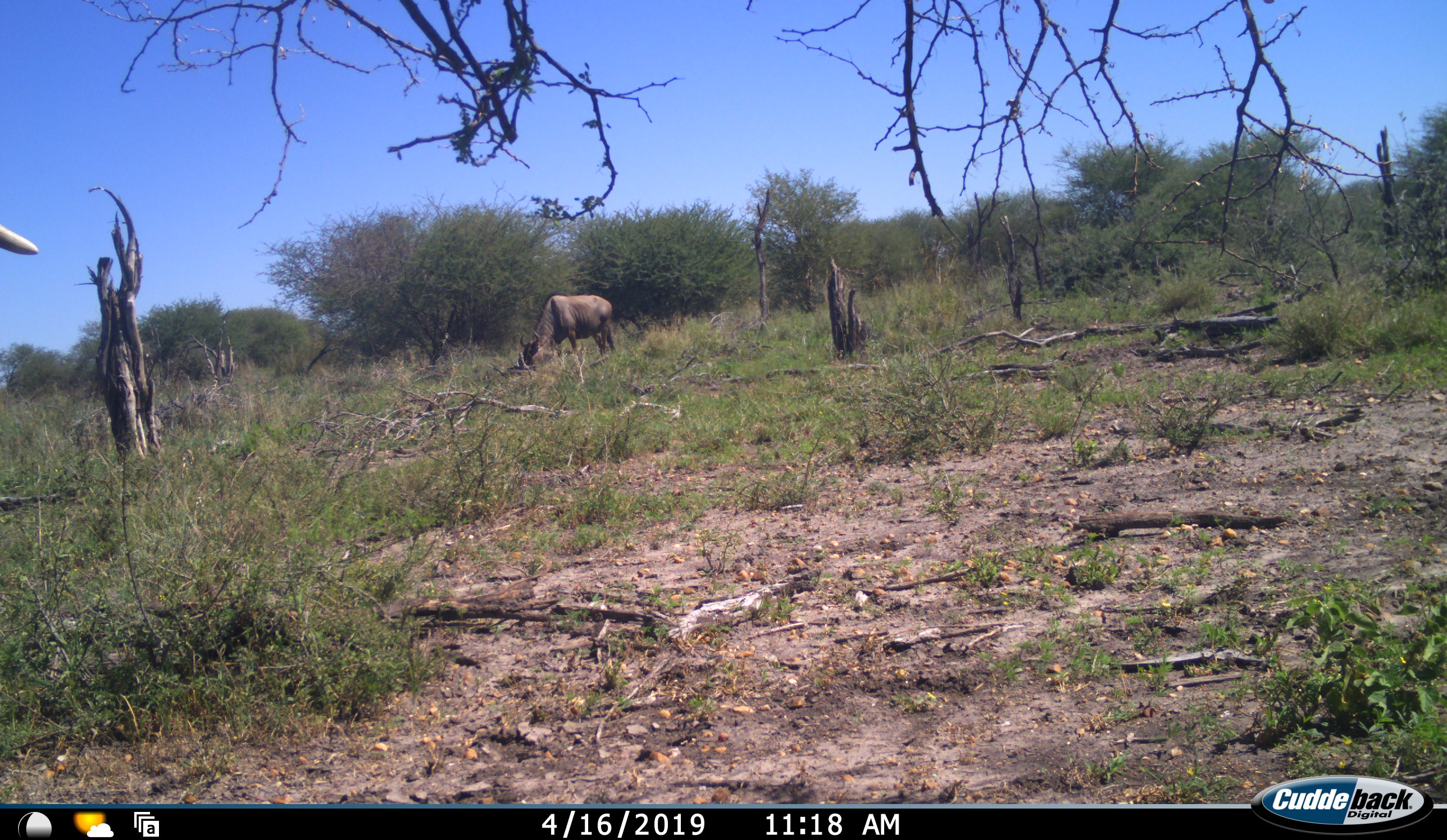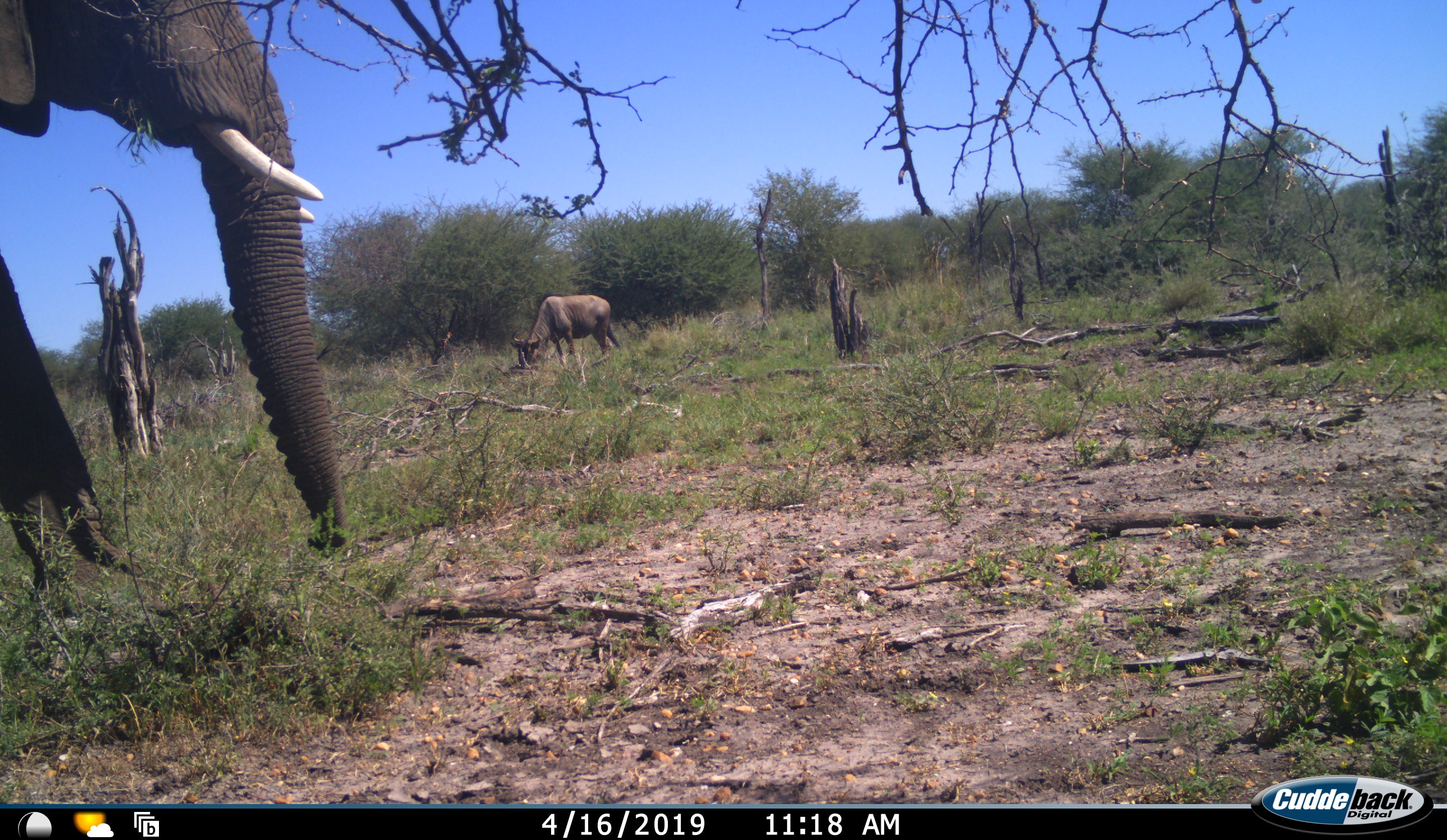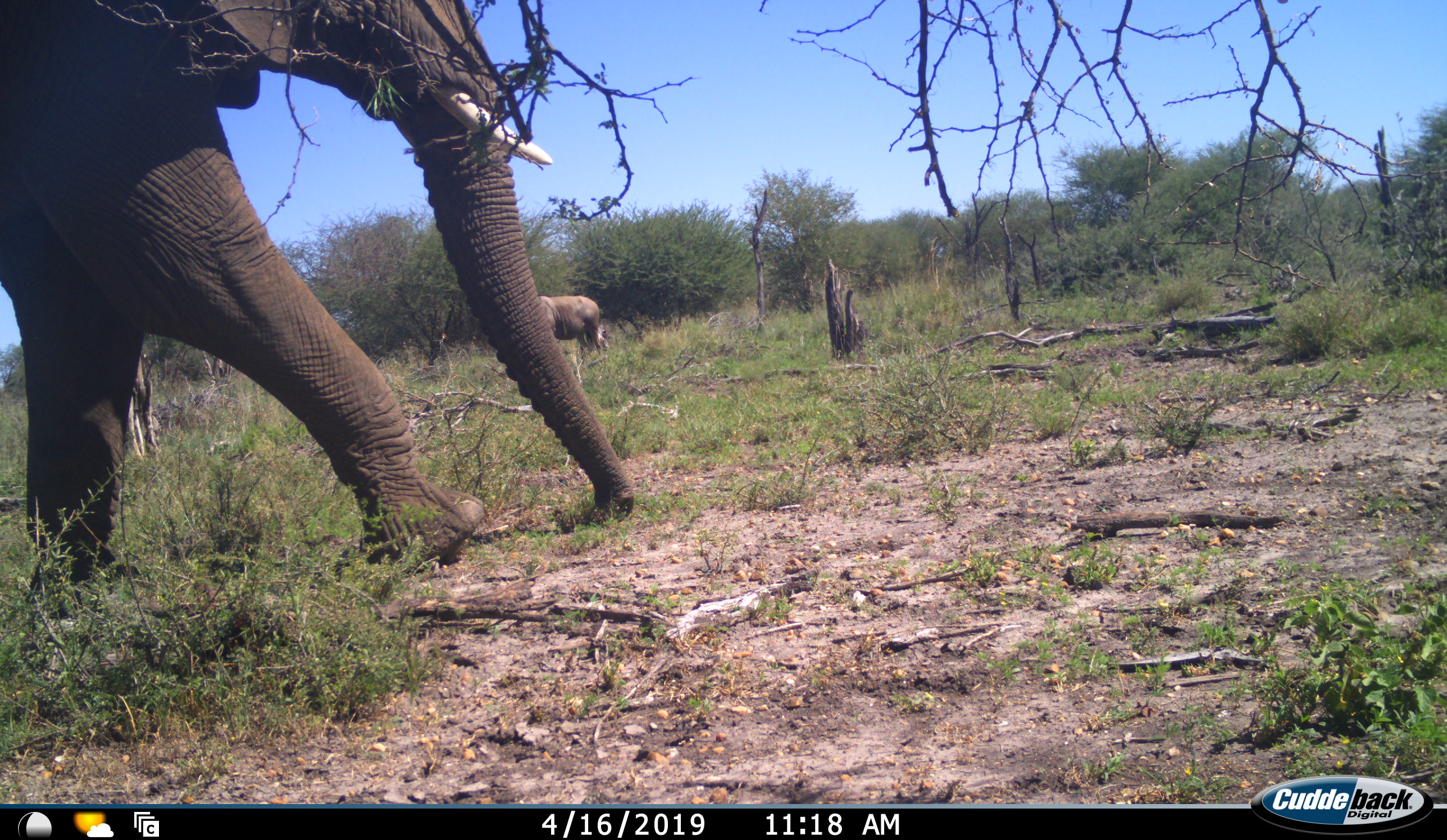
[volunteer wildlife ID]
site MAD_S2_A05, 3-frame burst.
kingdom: Animalia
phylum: Chordata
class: Mammalia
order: Proboscidea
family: Elephantidae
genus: Loxodonta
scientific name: Loxodonta africana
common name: african bush elephant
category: elephant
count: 1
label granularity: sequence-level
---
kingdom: Animalia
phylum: Chordata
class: Mammalia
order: Artiodactyla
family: Bovidae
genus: Connochaetes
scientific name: Connochaetes taurinus taurinus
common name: blue wildebeest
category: wildebeestblue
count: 1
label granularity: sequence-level